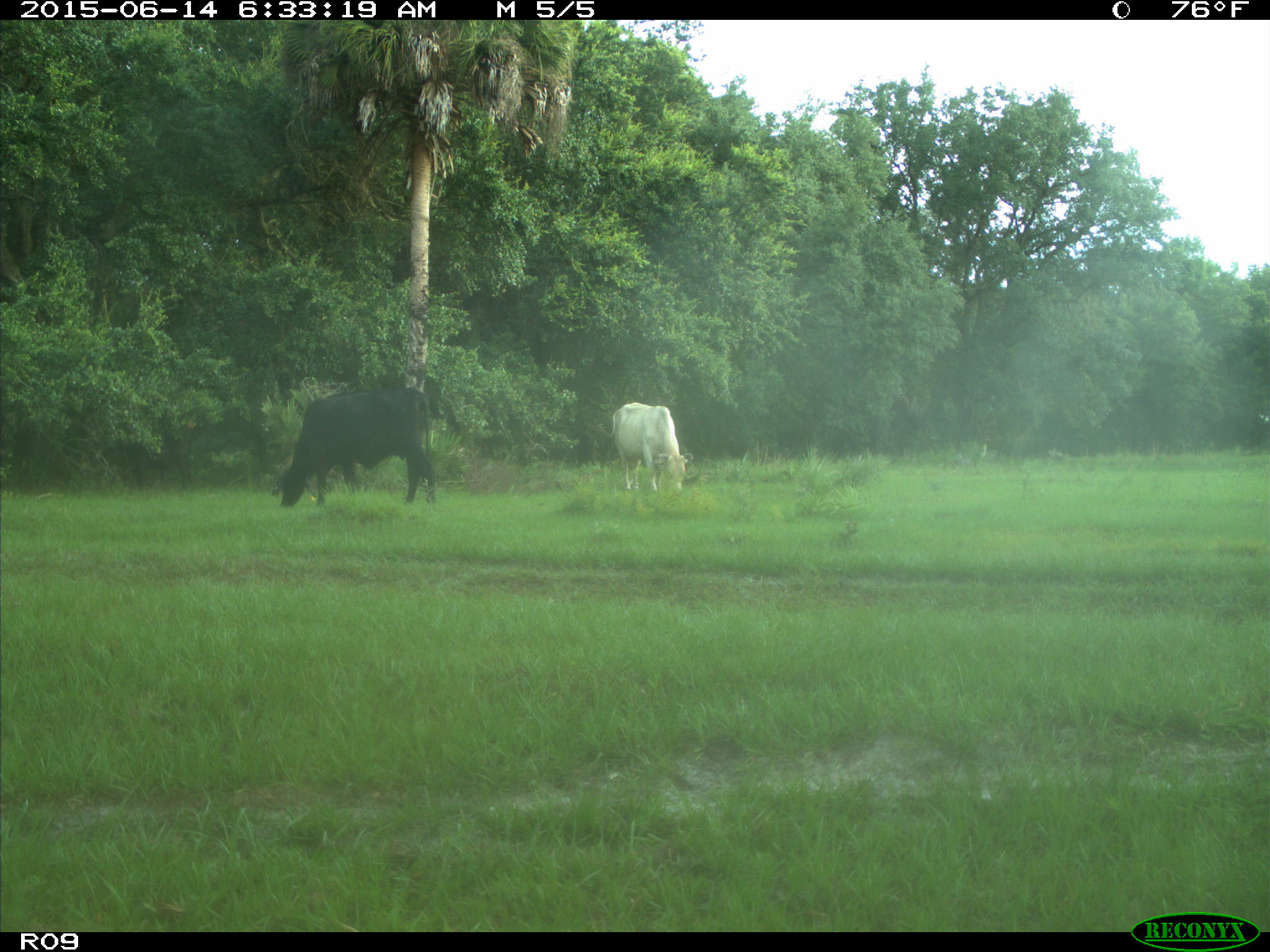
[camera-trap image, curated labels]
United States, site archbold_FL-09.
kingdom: Animalia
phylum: Chordata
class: Mammalia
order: Artiodactyla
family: Bovidae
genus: Bos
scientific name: Bos taurus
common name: domestic cow